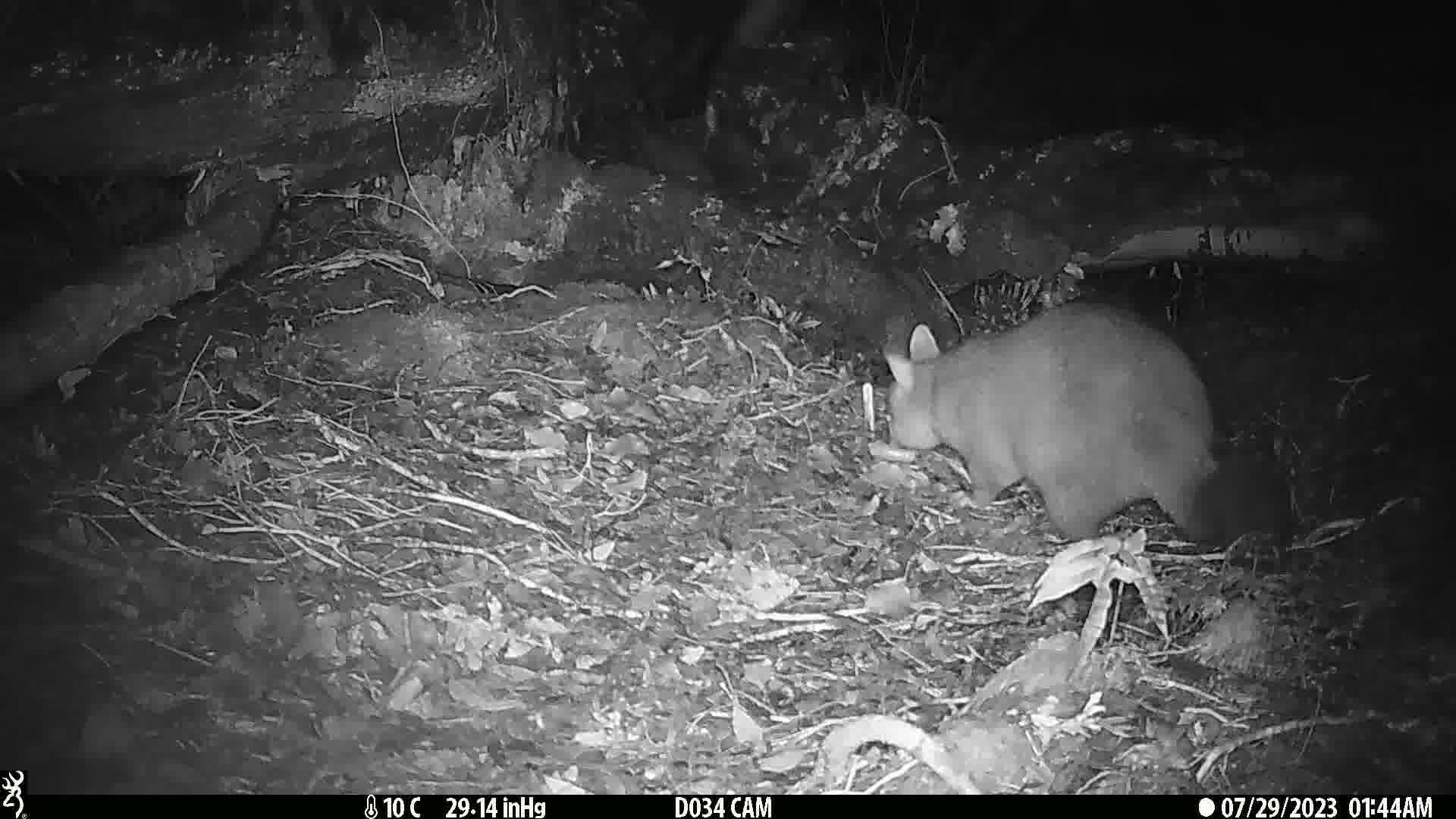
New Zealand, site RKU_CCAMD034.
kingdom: Animalia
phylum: Chordata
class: Mammalia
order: Diprotodontia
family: Phalangeridae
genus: Trichosurus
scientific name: Trichosurus vulpecula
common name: common brushtail possum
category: possum